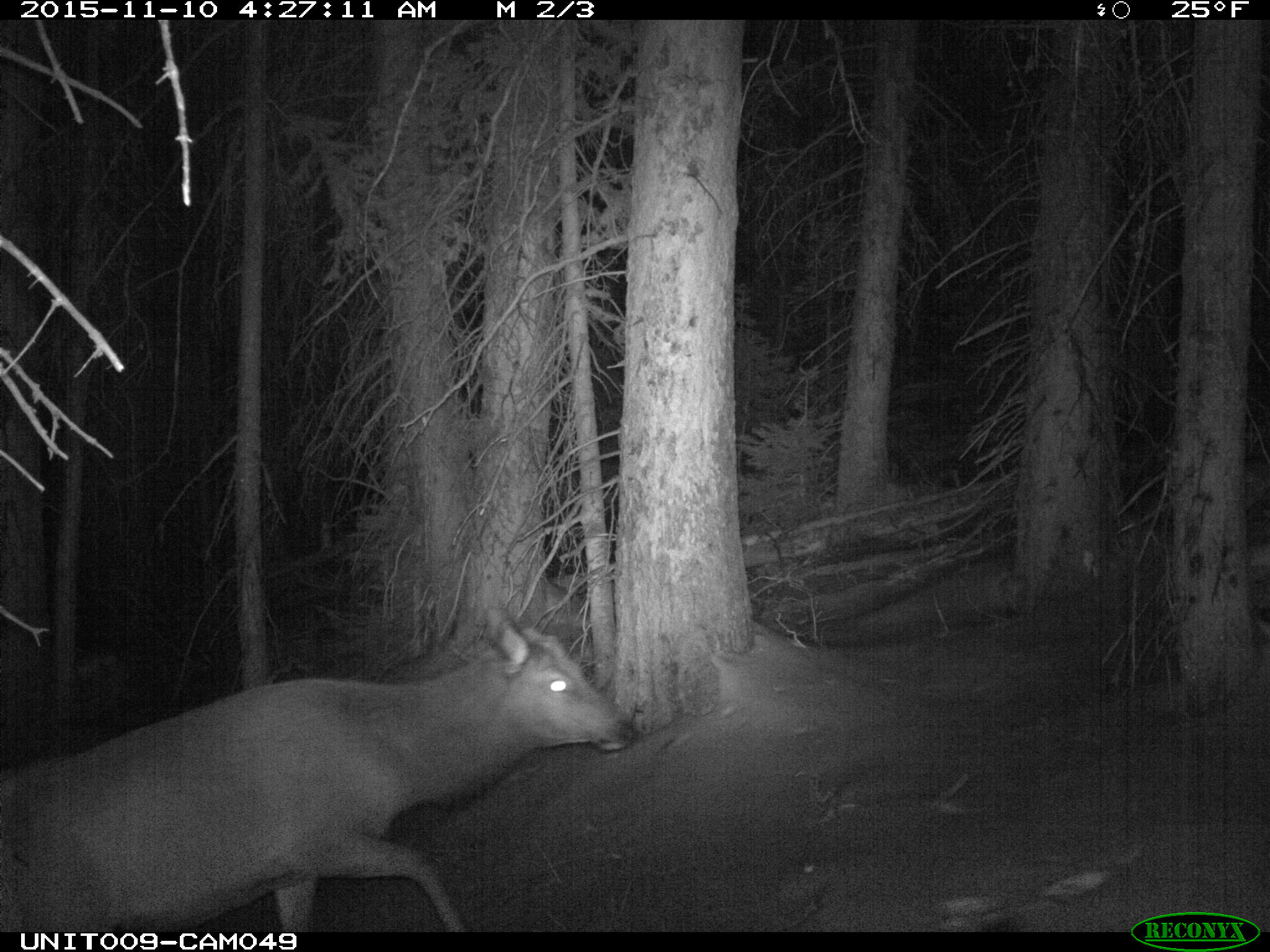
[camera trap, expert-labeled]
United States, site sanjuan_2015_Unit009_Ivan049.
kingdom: Animalia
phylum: Chordata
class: Mammalia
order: Artiodactyla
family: Cervidae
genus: Cervus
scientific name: Cervus elaphus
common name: red deer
Cervus elaphus (red deer).